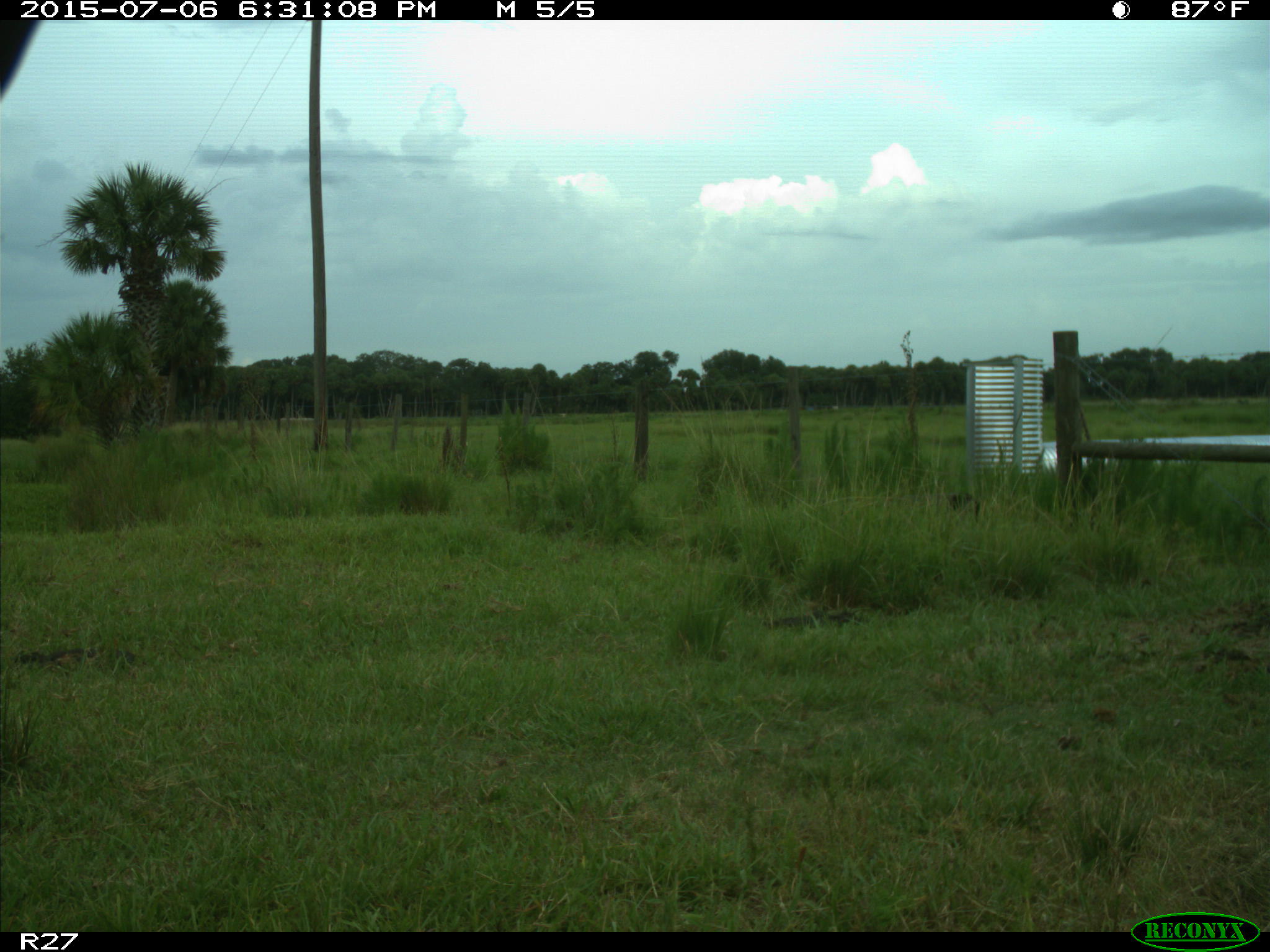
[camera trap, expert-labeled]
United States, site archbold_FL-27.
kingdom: Animalia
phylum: Chordata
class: Mammalia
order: Artiodactyla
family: Bovidae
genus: Bos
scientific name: Bos taurus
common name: domestic cow